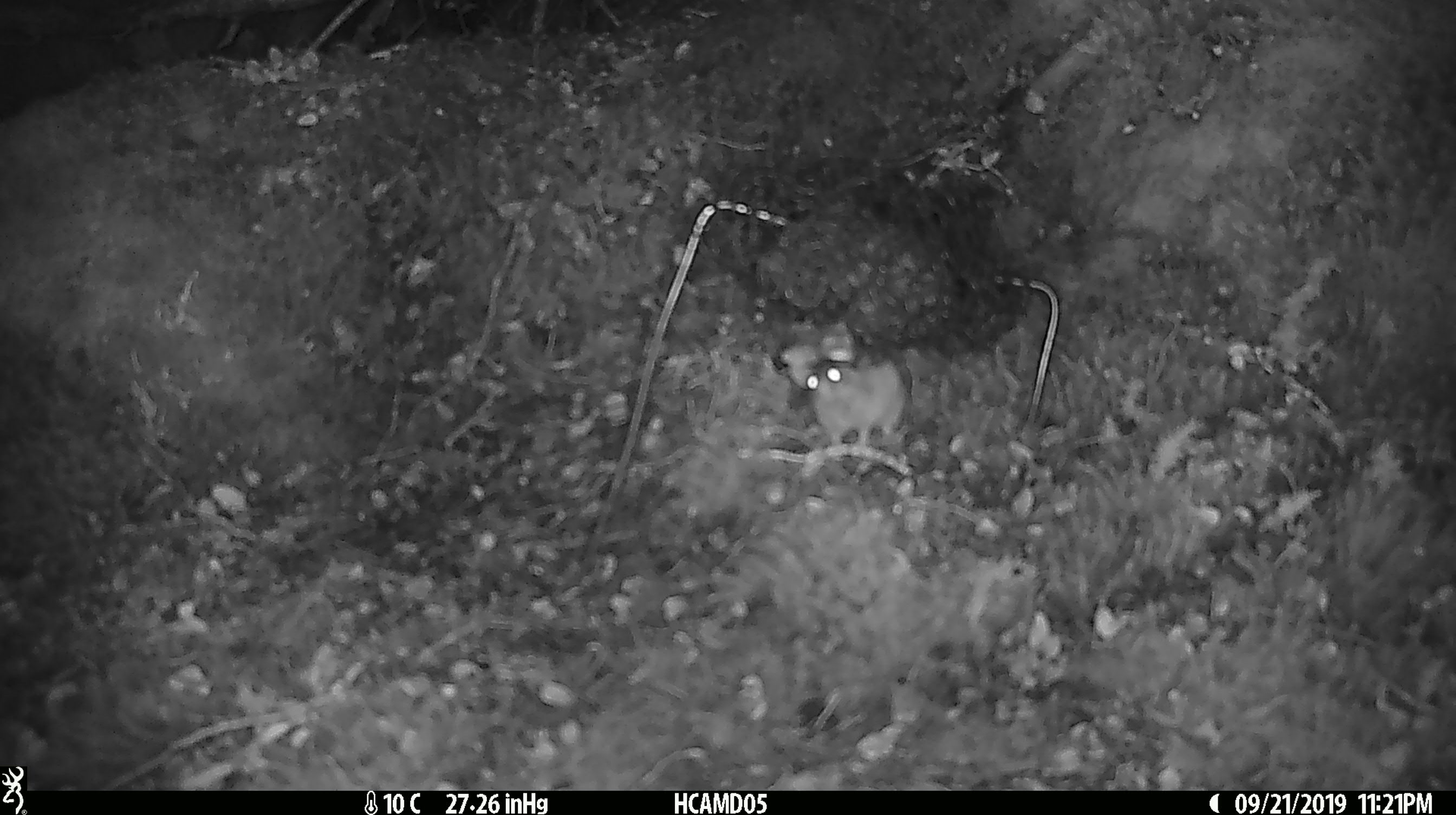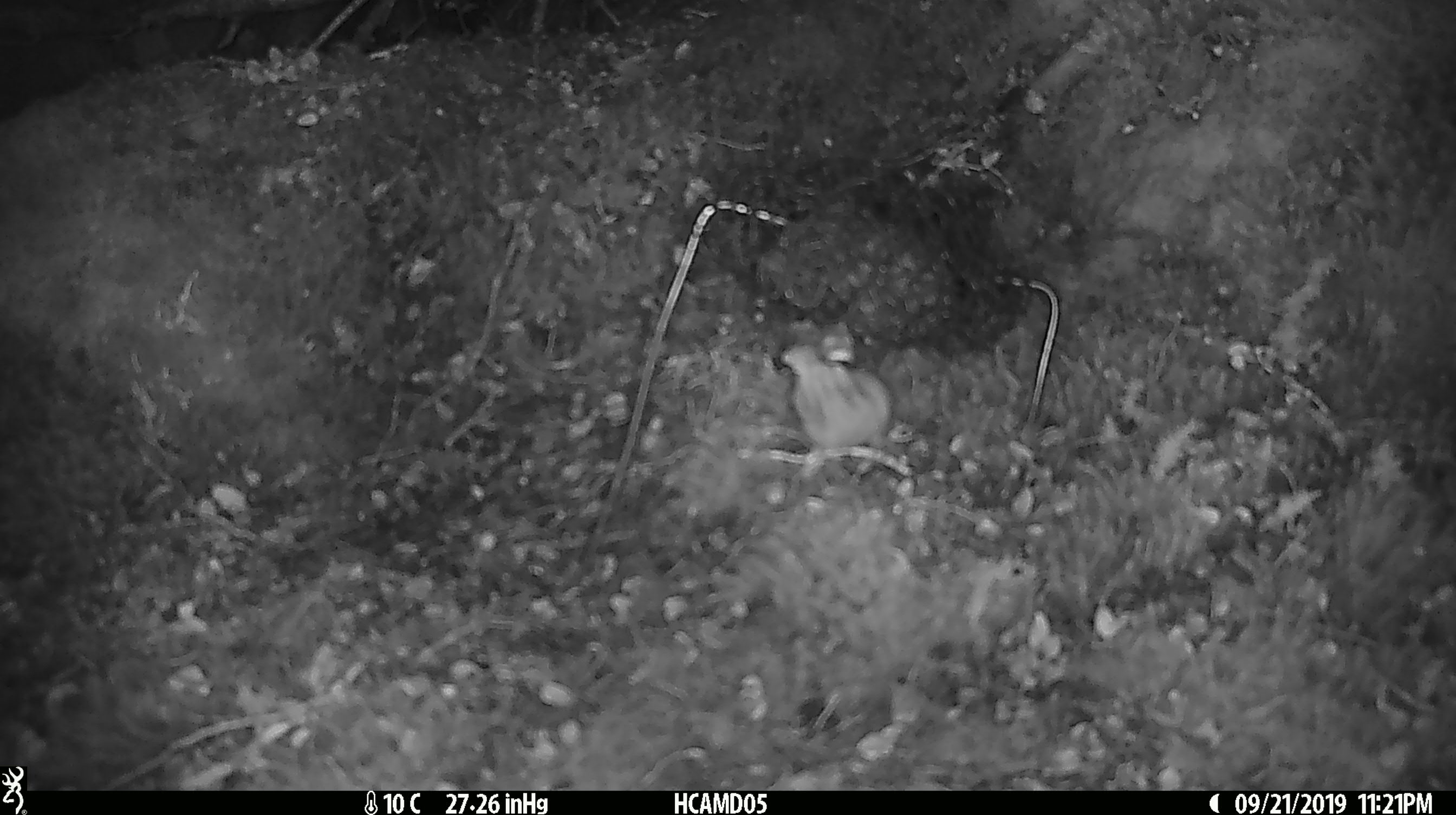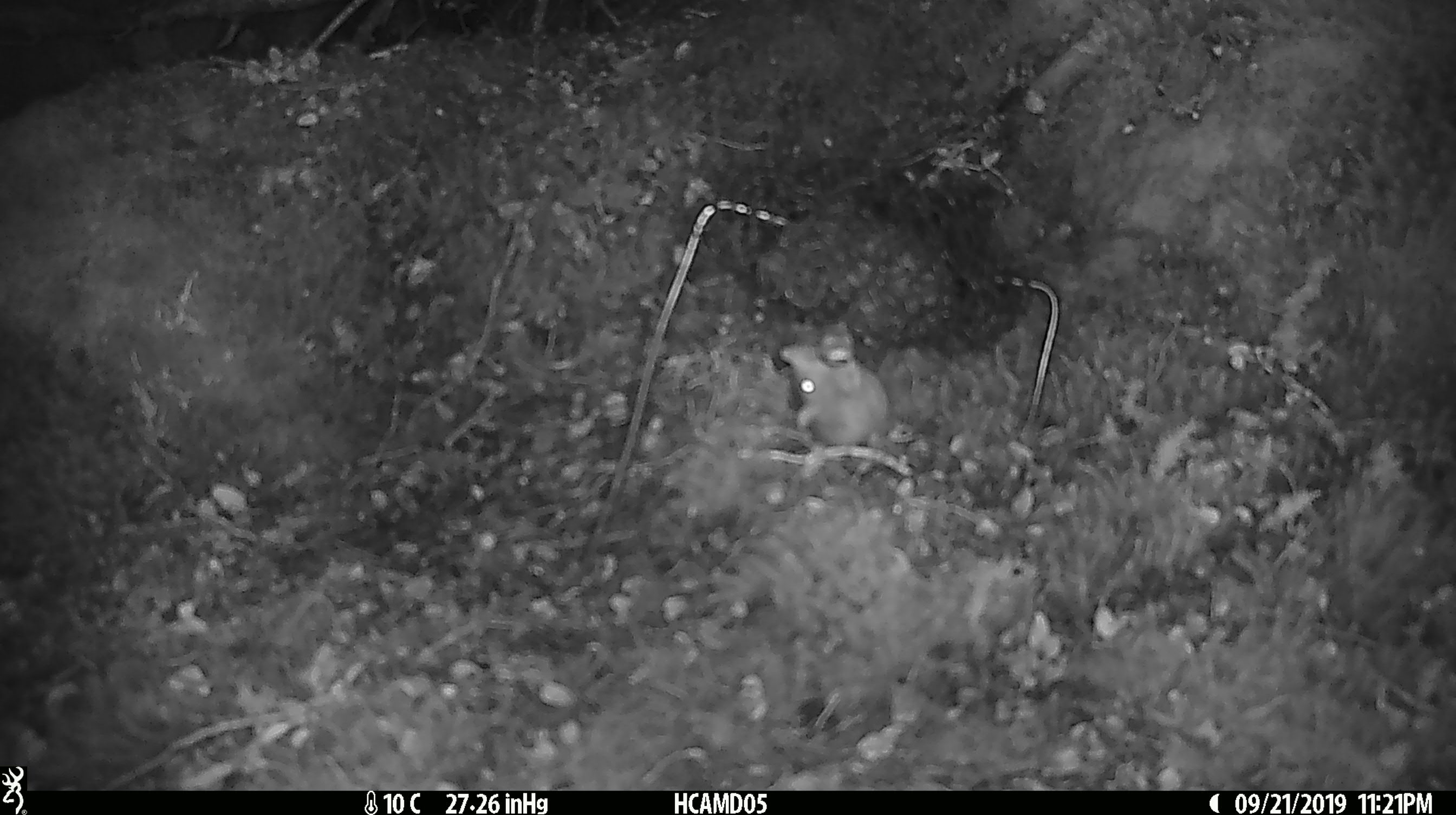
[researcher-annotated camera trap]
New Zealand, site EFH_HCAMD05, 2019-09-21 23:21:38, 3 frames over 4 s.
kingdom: Animalia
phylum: Chordata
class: Mammalia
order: Rodentia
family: Muridae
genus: Mus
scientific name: Mus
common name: mouse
Mouse (Mus).